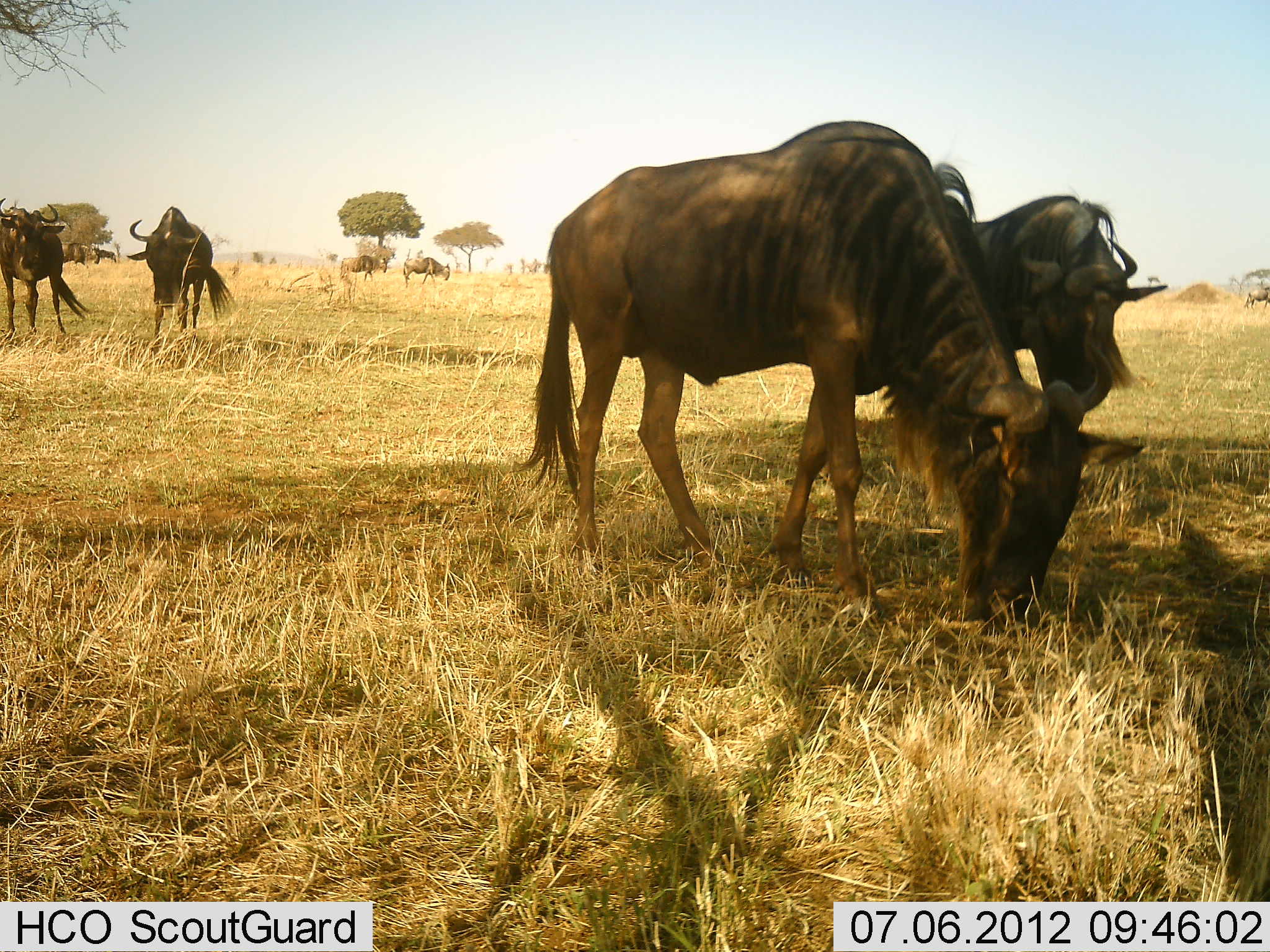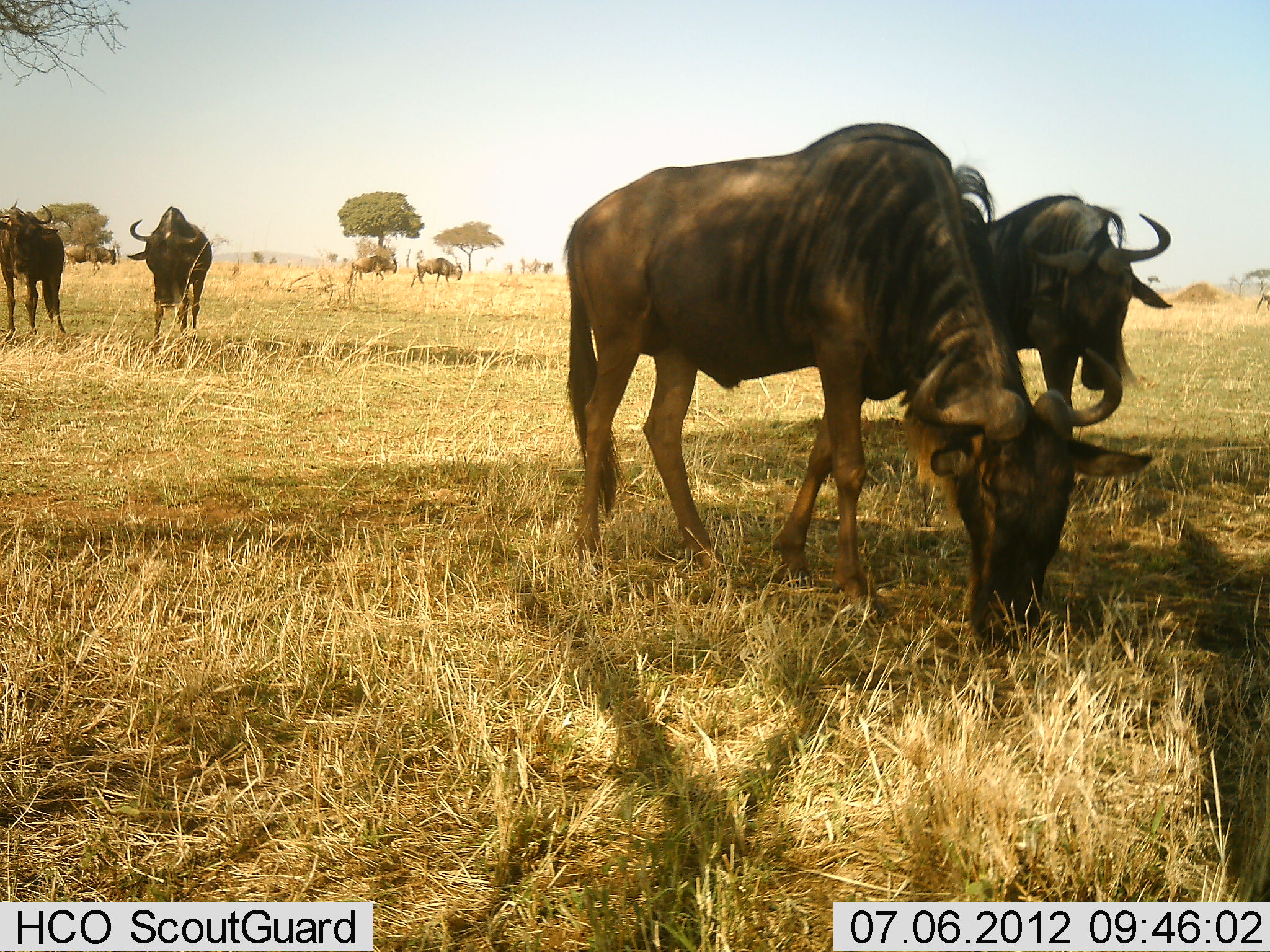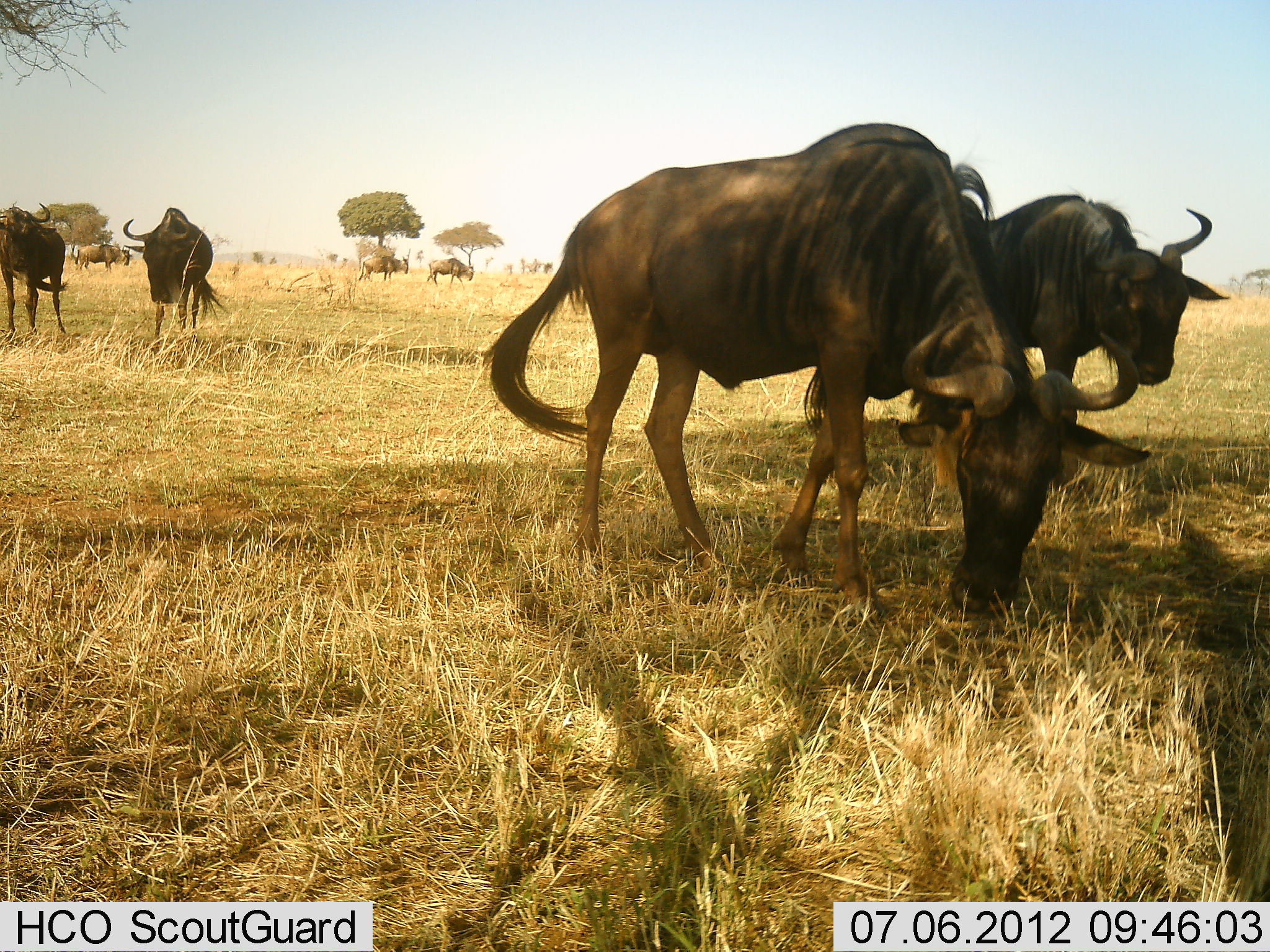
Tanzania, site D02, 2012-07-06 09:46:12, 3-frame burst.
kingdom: Animalia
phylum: Chordata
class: Mammalia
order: Artiodactyla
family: Bovidae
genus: Connochaetes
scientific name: Connochaetes taurinus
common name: blue wildebeest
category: wildebeest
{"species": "wildebeest (blue wildebeest) (Connochaetes taurinus)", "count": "8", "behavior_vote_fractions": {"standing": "64%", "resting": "0%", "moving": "55%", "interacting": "0%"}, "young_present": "0%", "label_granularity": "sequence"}